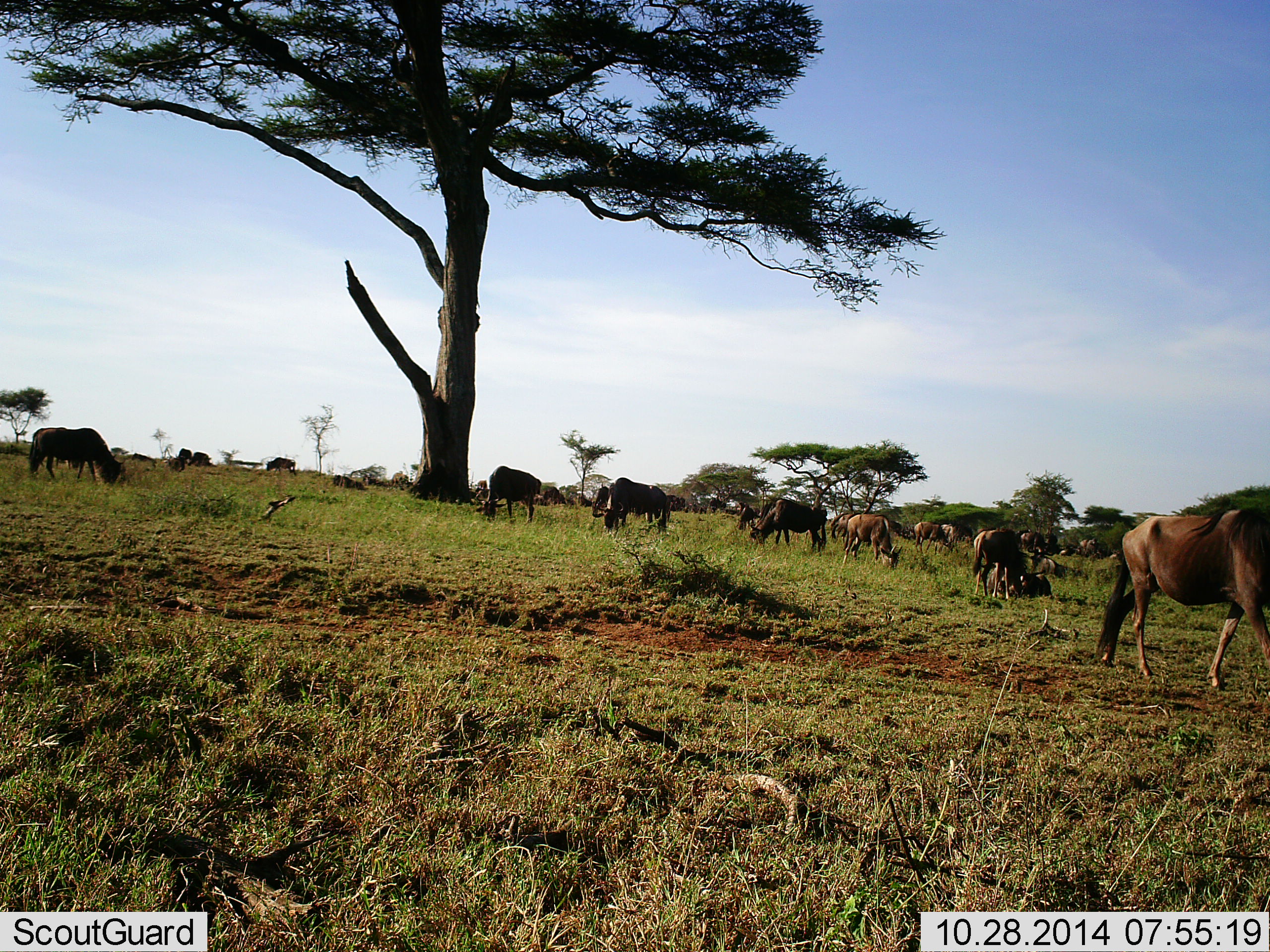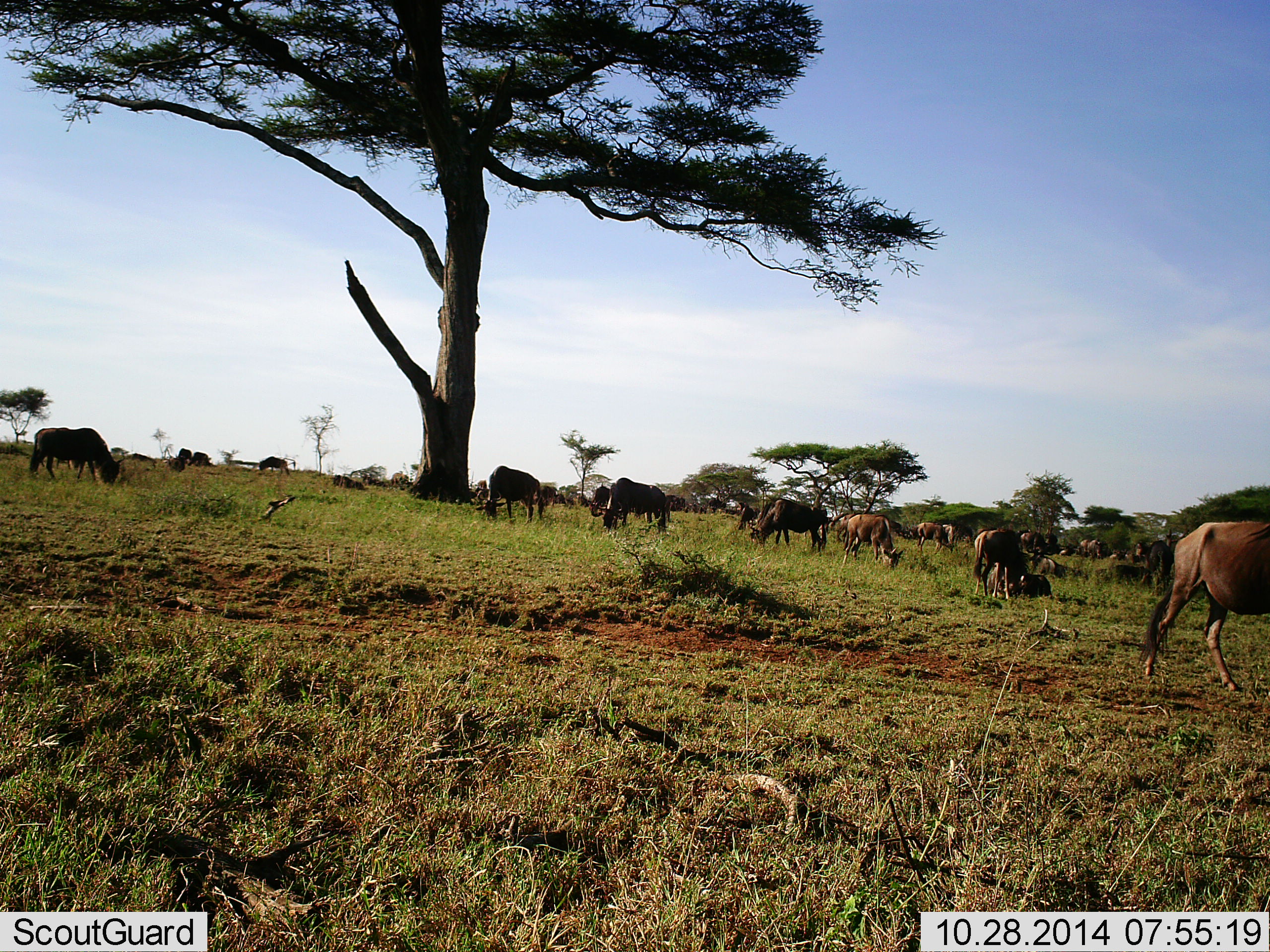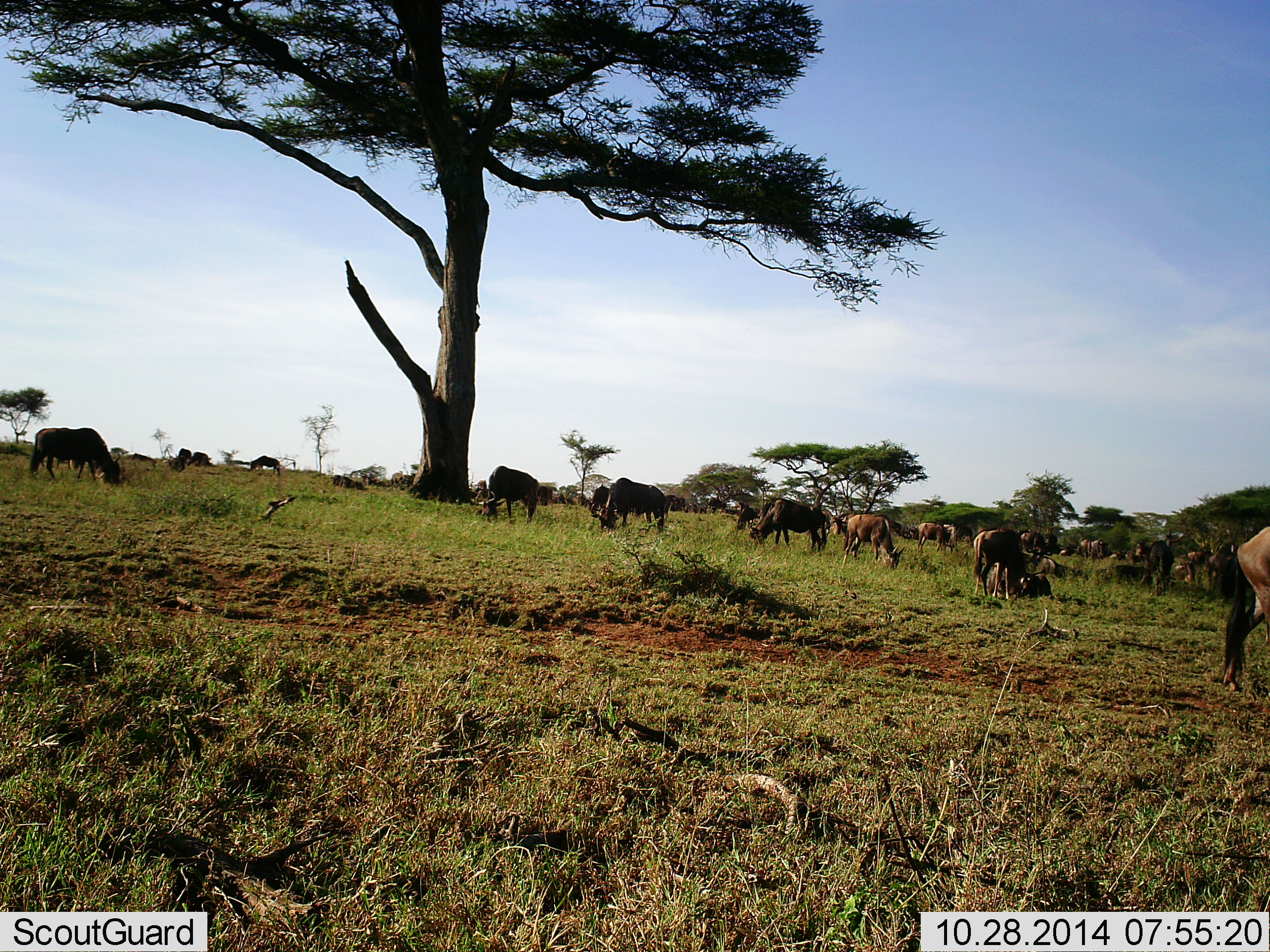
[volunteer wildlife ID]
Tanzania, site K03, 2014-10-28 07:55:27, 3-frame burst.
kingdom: Animalia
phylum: Chordata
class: Mammalia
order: Artiodactyla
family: Bovidae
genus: Connochaetes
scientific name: Connochaetes taurinus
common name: blue wildebeest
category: wildebeest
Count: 11-50.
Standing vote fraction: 60%.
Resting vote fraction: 20%.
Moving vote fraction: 70%.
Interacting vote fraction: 0%.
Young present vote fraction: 0%.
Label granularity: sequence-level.